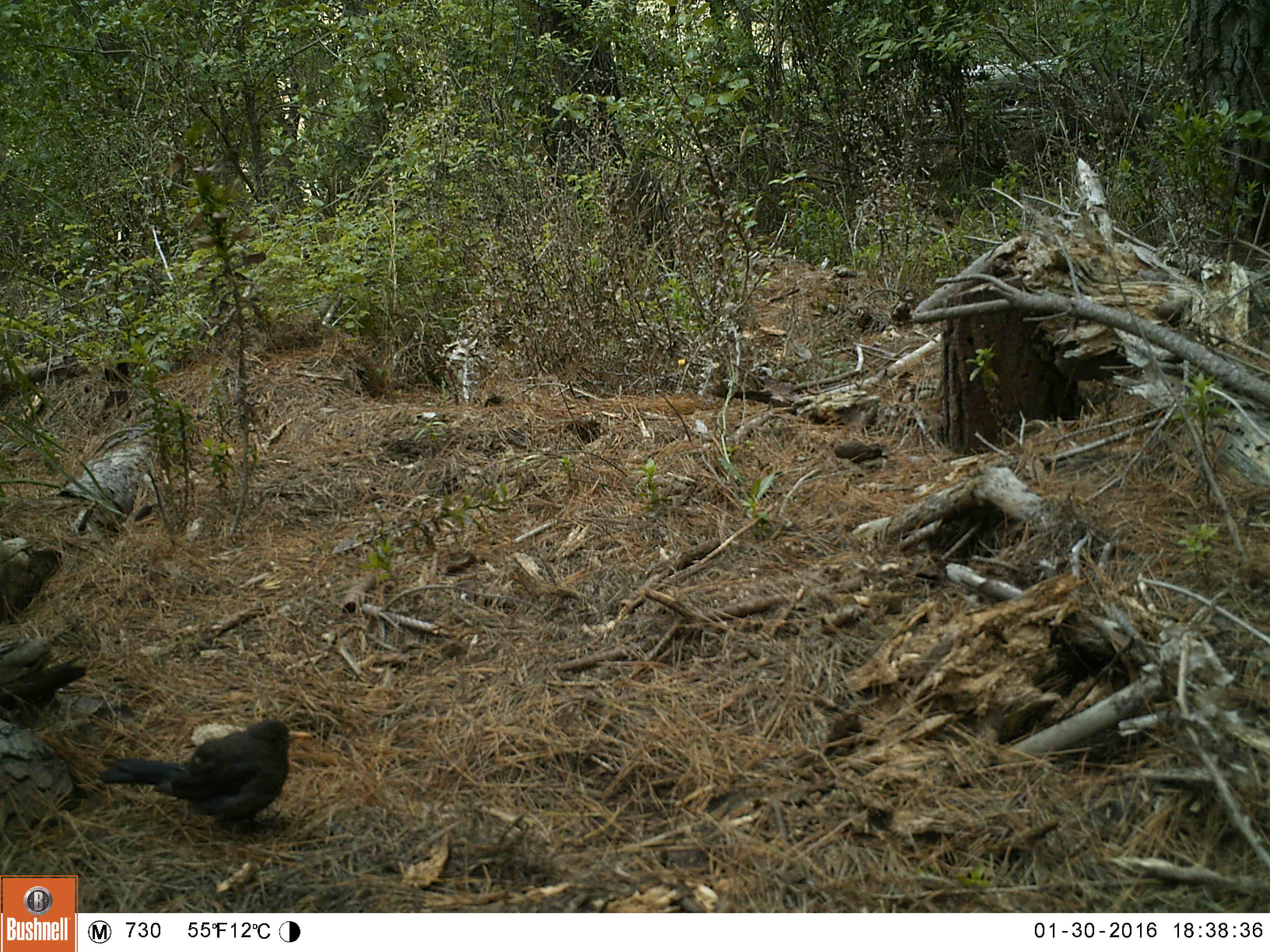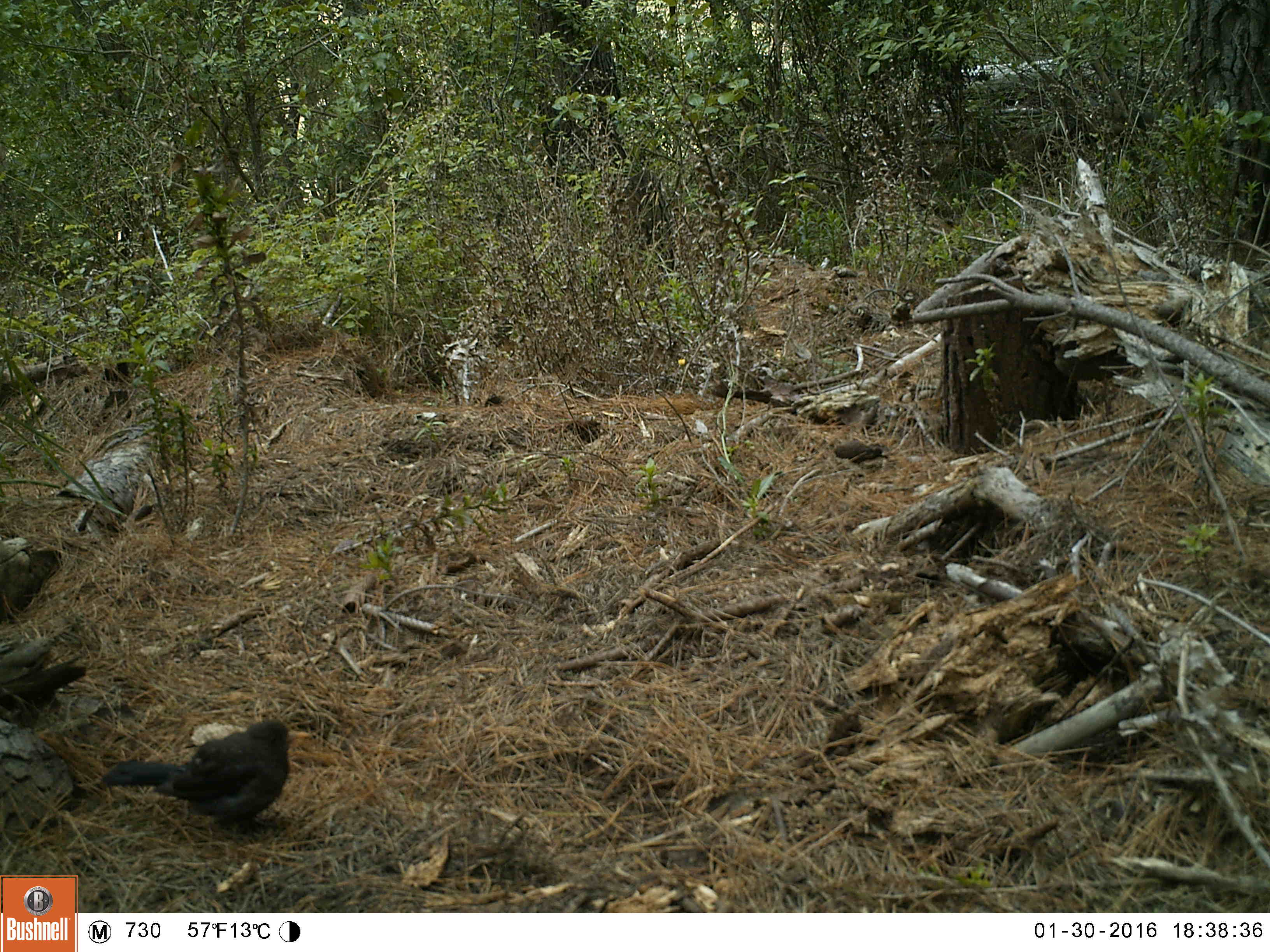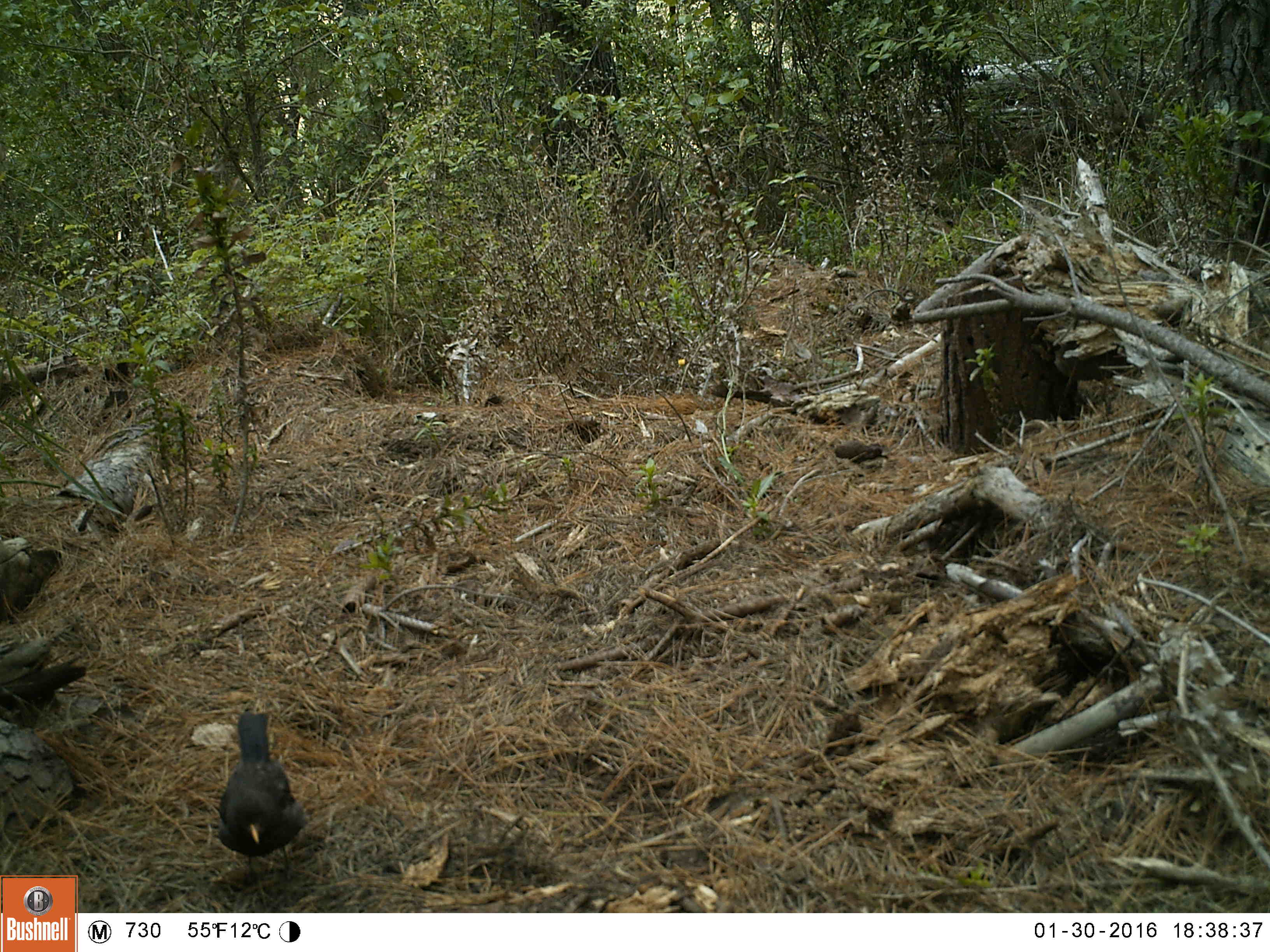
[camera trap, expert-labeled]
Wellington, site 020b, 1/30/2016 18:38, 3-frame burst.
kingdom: Animalia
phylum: Chordata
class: Aves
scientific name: Aves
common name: bird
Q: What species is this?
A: Bird (Aves).